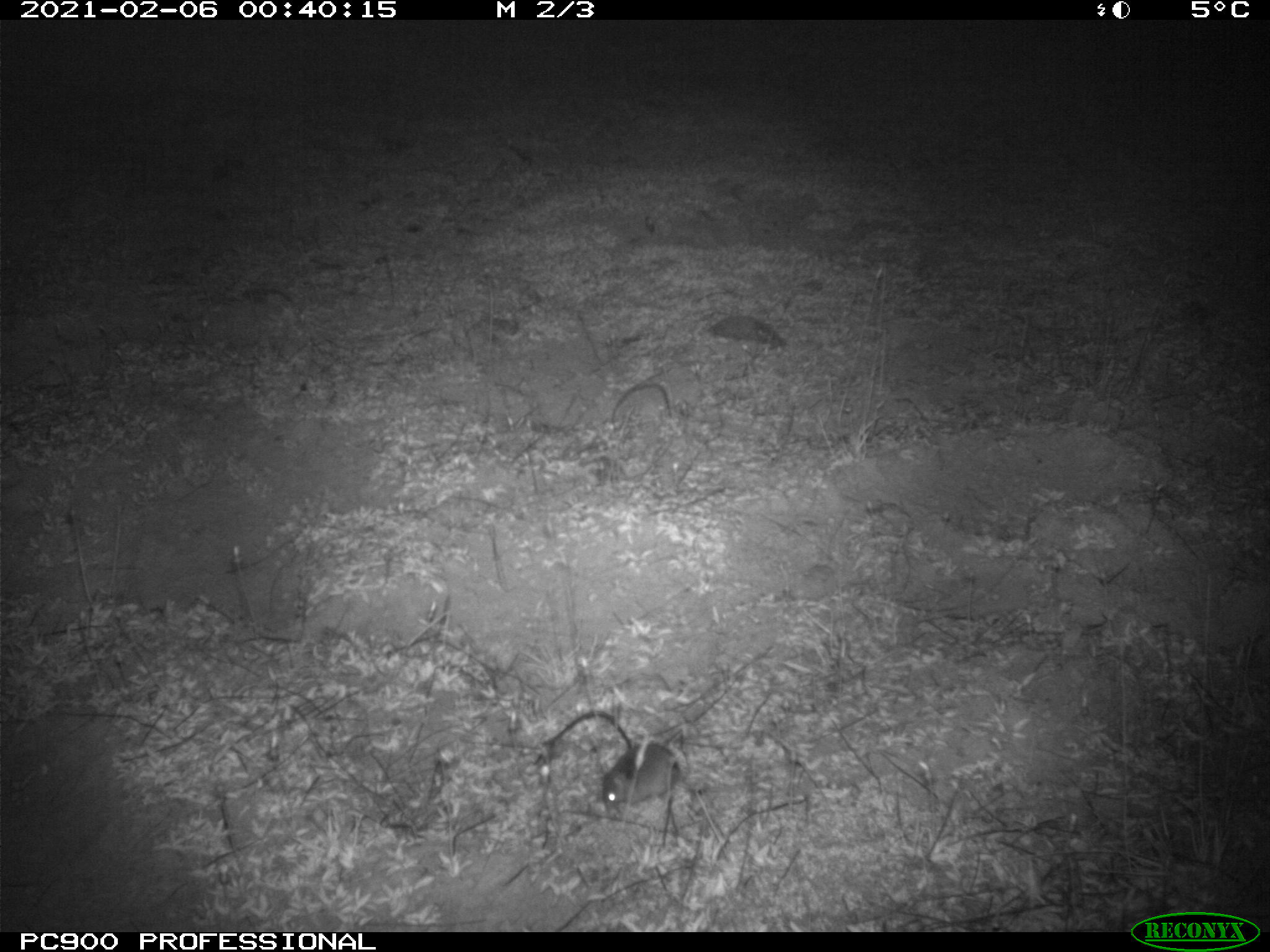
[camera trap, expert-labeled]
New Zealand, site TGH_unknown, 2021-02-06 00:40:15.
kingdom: Animalia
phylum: Chordata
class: Mammalia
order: Rodentia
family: Muridae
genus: Mus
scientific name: Mus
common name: mouse